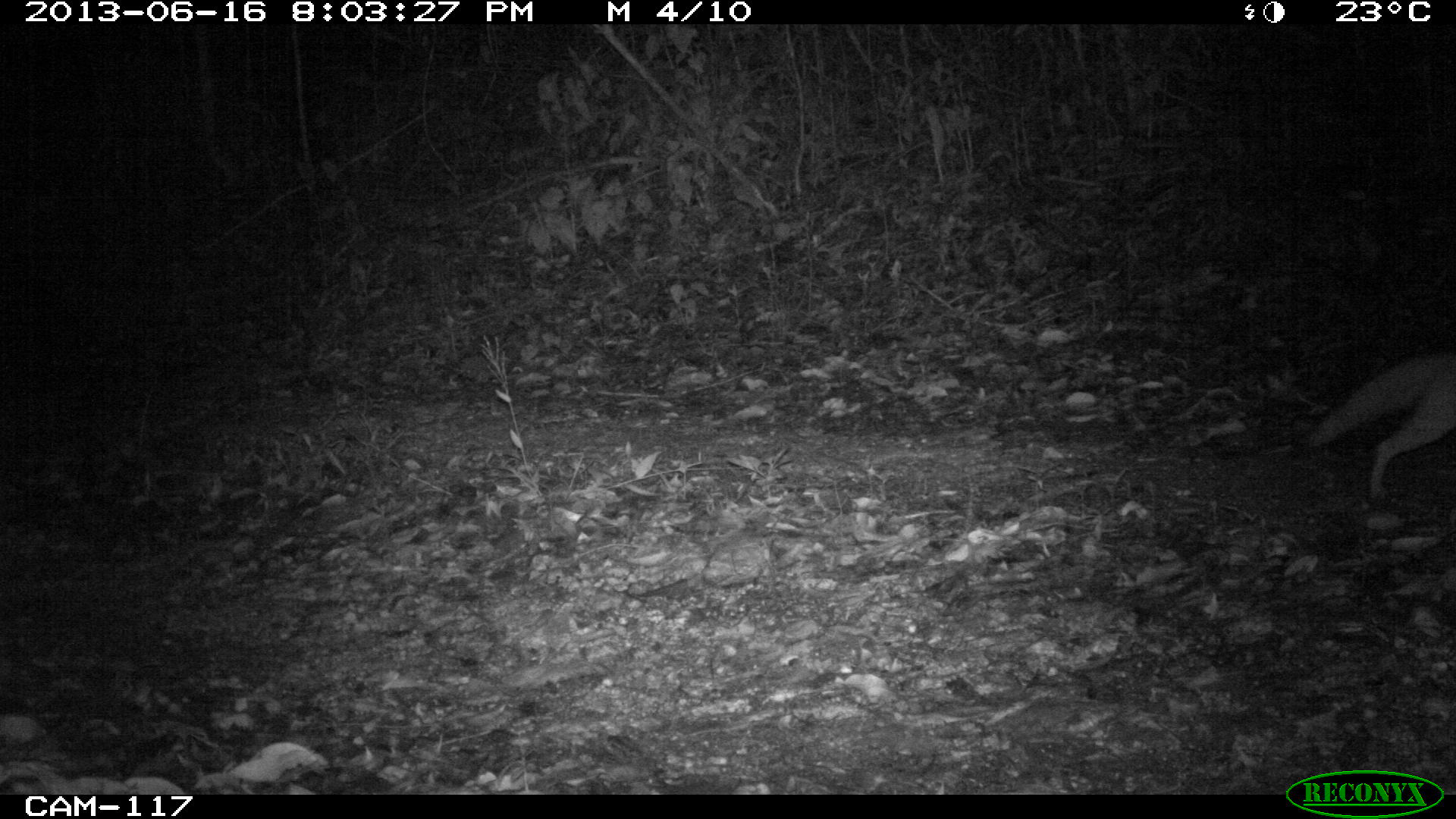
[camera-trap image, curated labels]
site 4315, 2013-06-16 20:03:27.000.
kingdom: Animalia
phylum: Chordata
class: Mammalia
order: Carnivora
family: Canidae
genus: Urocyon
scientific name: Urocyon cinereoargenteus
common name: gray fox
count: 1